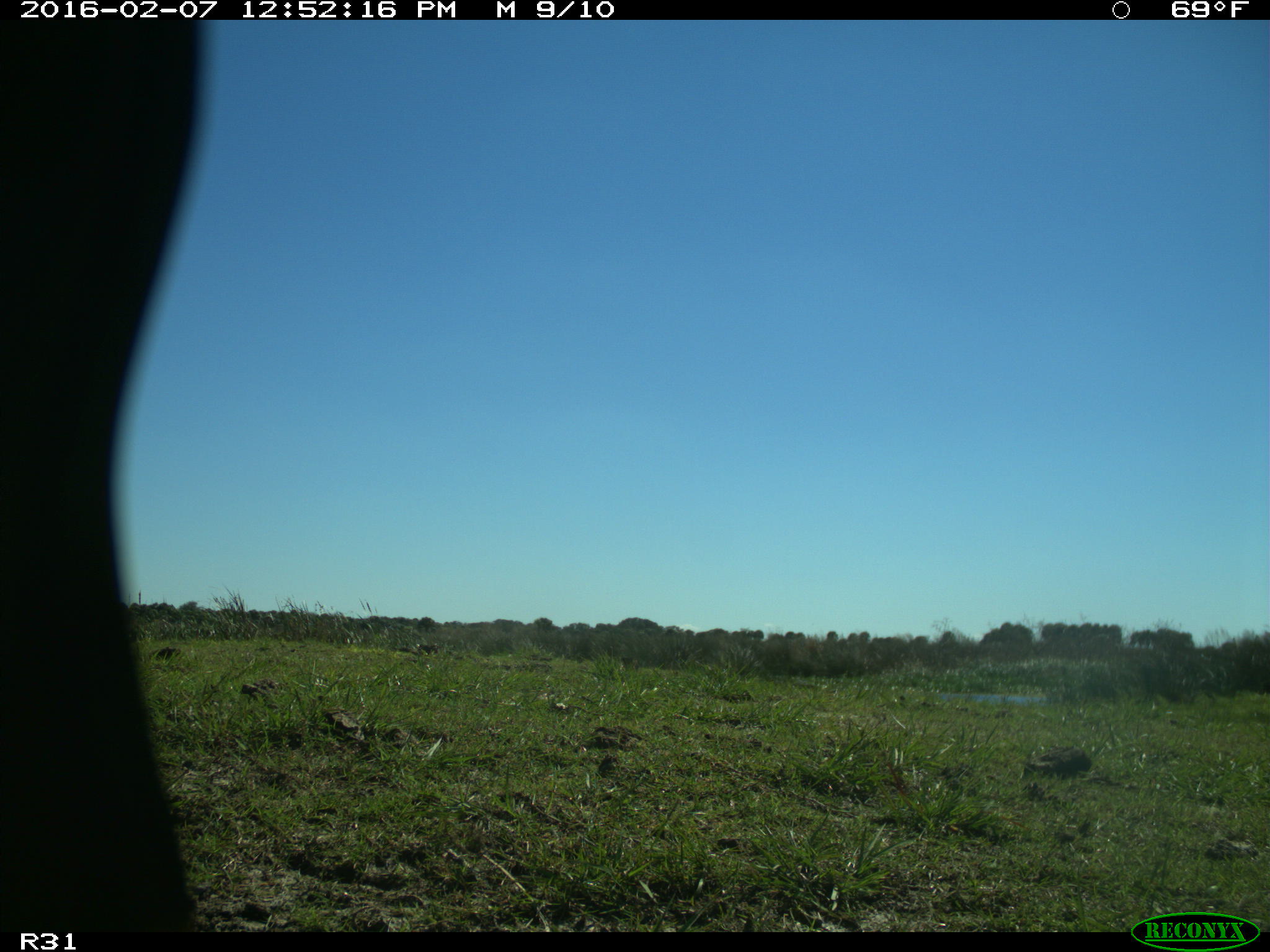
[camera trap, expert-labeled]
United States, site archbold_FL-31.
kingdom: Animalia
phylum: Chordata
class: Aves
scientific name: Aves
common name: birds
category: unidentified bird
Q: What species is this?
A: Unidentified bird (birds) (Aves).